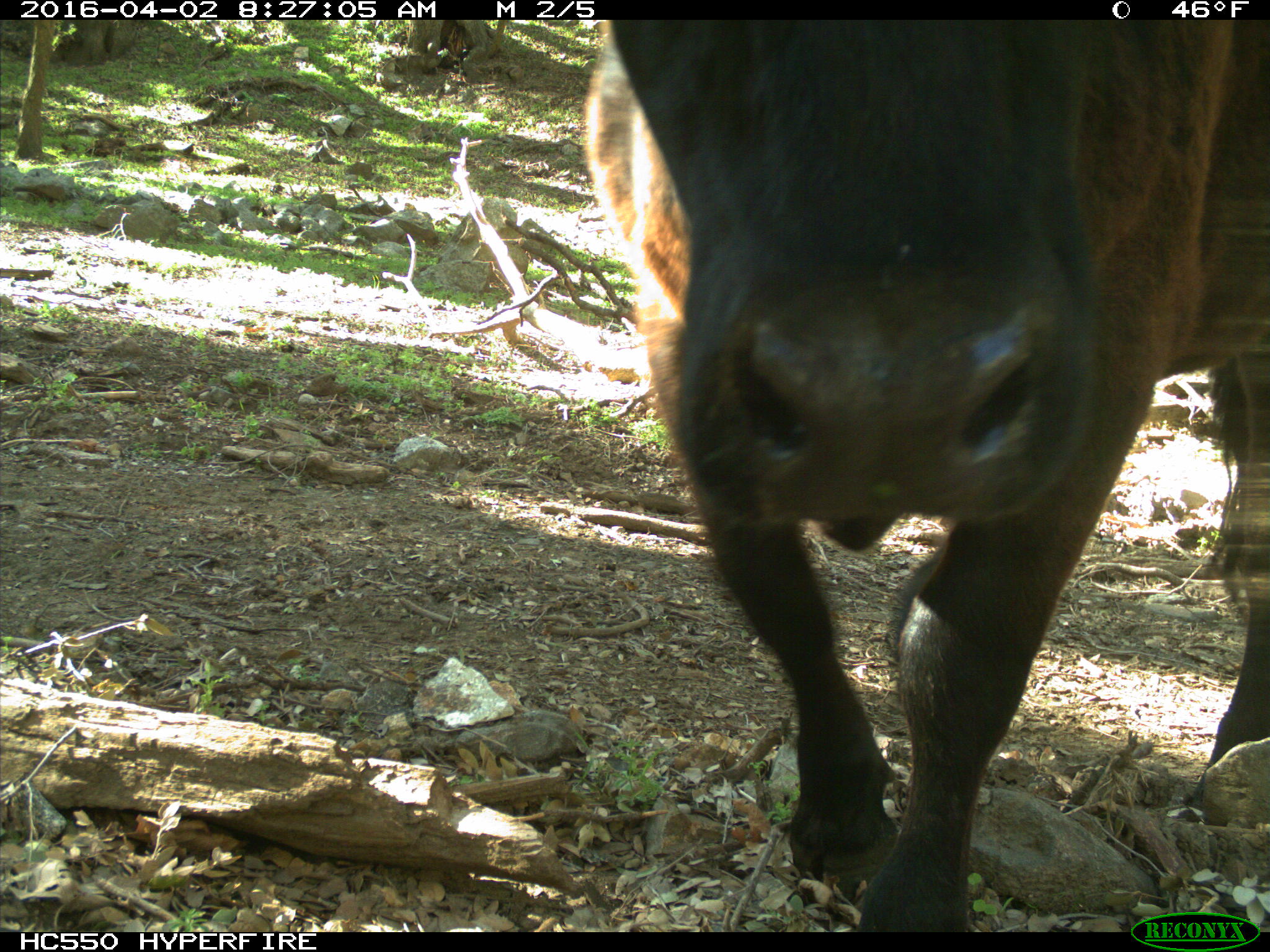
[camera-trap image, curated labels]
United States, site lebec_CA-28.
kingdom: Animalia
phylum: Chordata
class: Mammalia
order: Artiodactyla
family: Bovidae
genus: Bos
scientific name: Bos taurus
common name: domestic cow